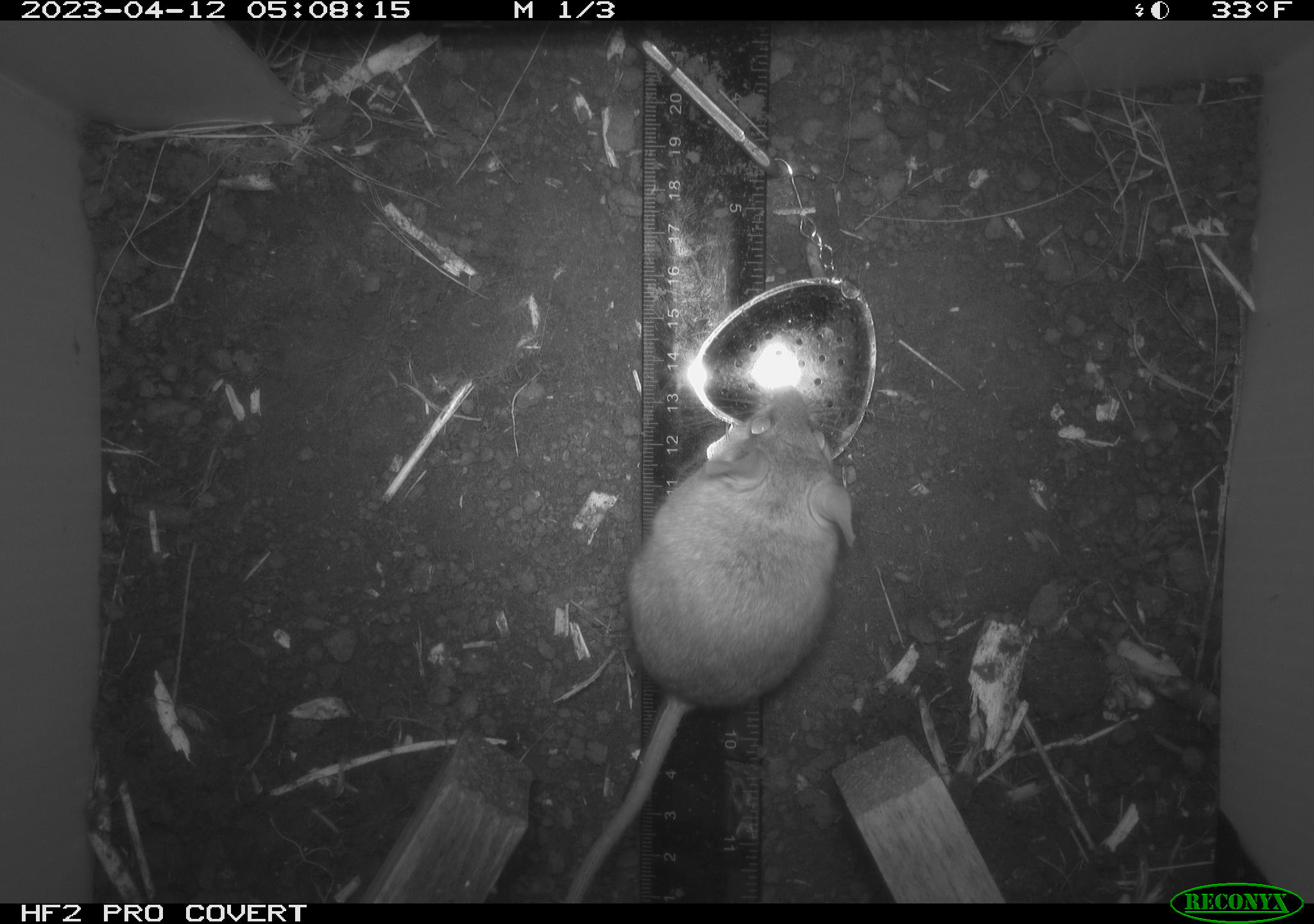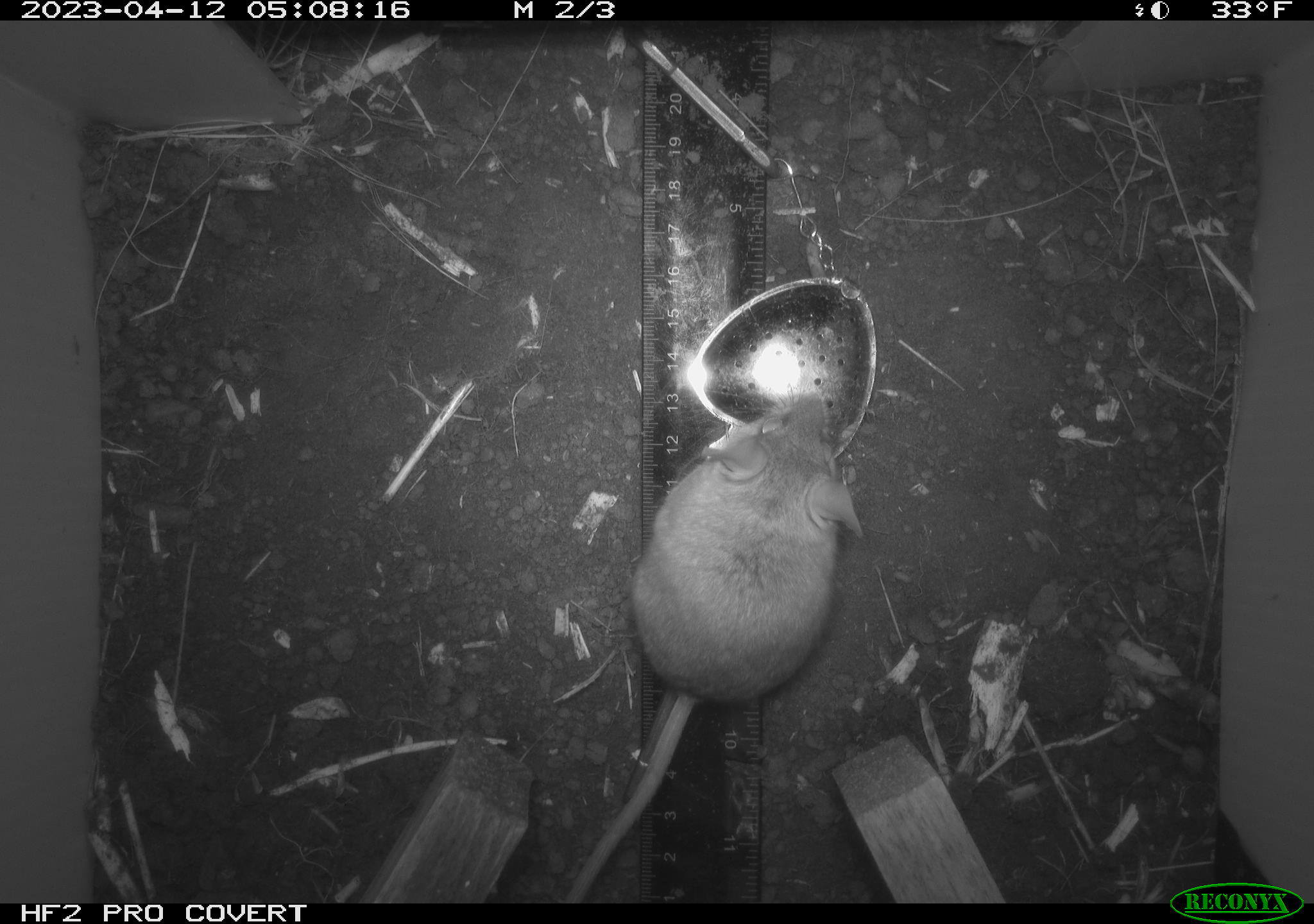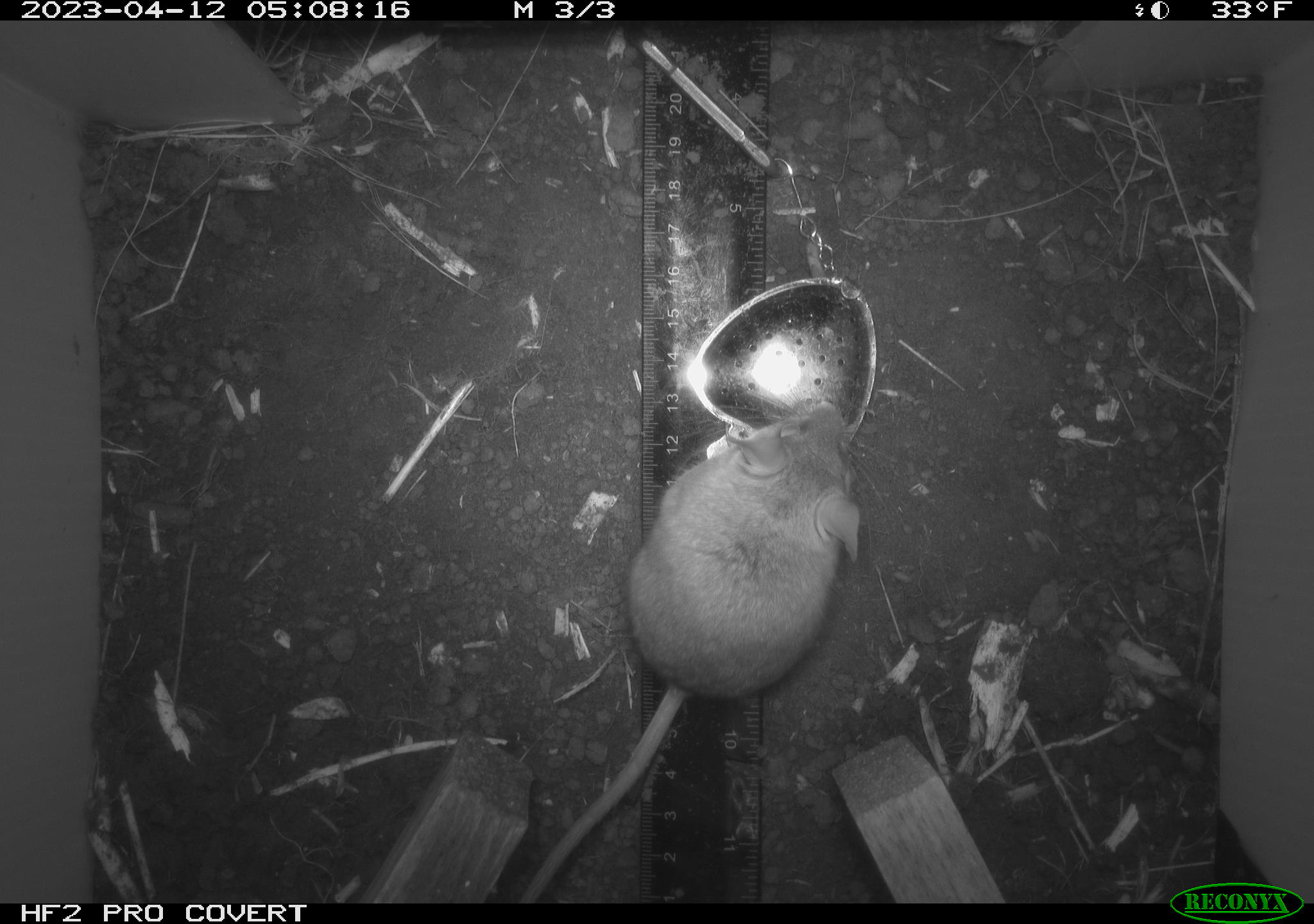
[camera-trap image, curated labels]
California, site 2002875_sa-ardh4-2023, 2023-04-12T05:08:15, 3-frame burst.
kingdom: Animalia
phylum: Chordata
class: Mammalia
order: Rodentia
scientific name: Rodentia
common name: mouse species